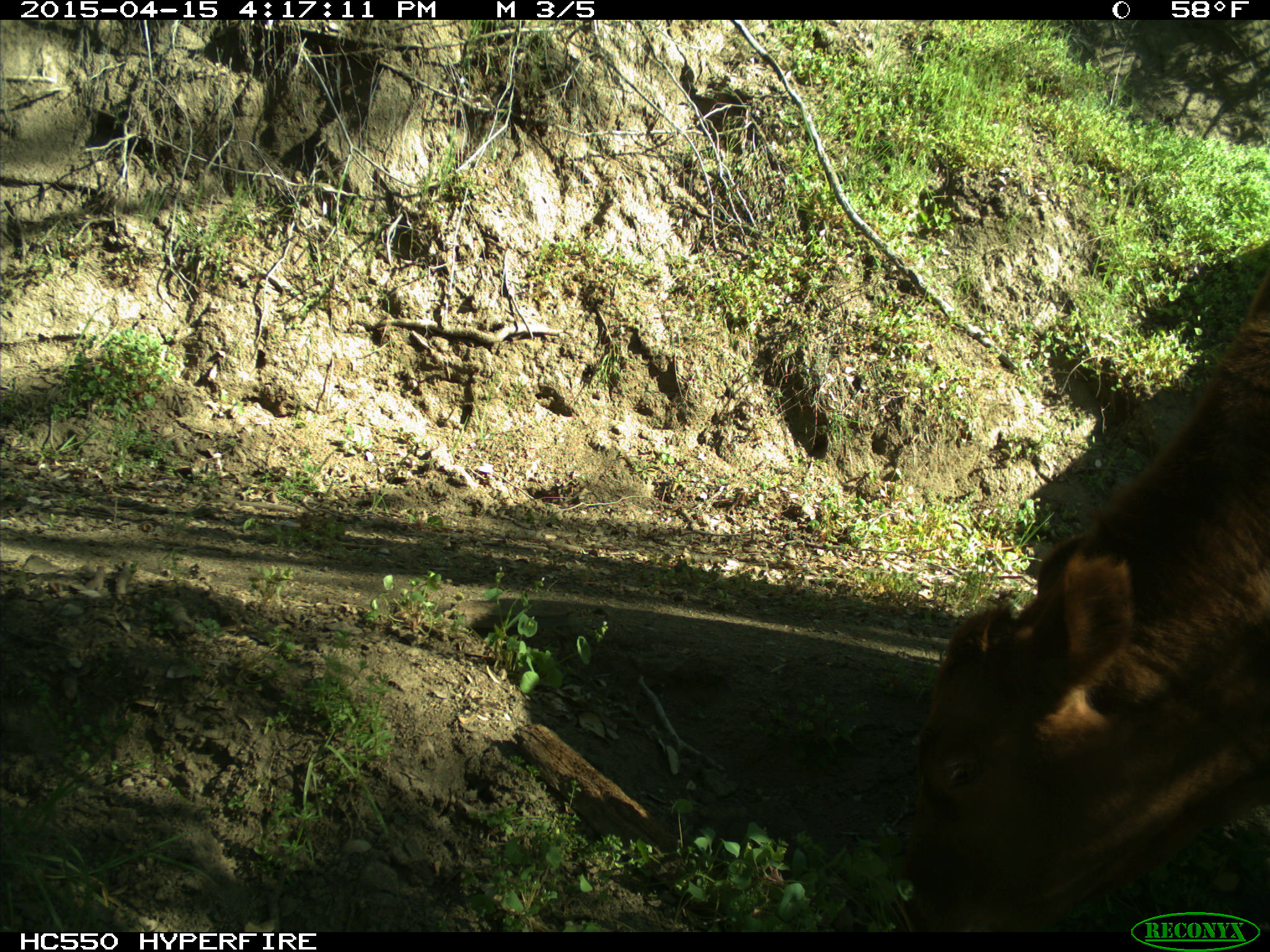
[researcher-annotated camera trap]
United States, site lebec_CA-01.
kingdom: Animalia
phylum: Chordata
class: Mammalia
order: Artiodactyla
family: Bovidae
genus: Bos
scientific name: Bos taurus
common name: domestic cow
Bos taurus (domestic cow).